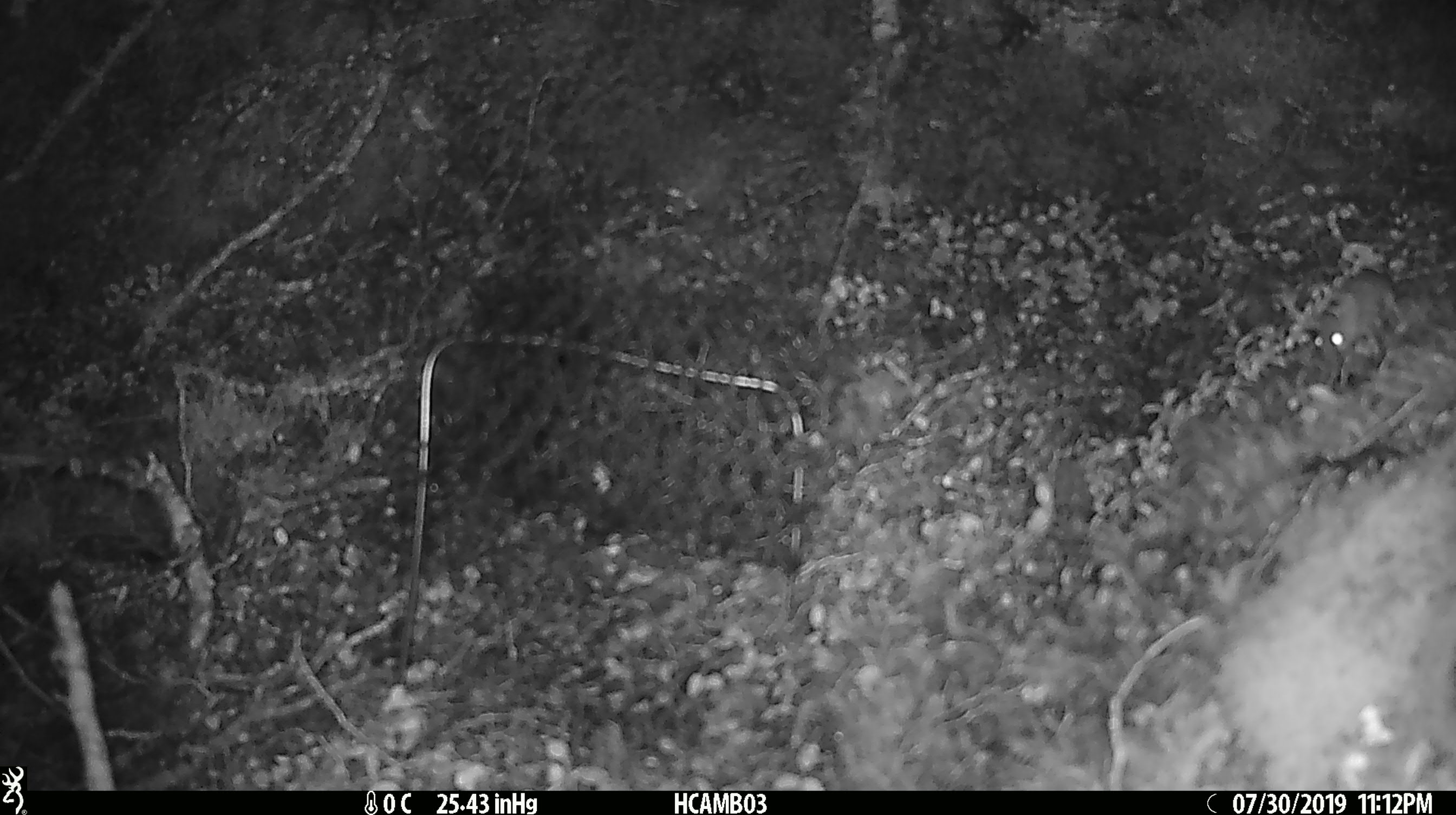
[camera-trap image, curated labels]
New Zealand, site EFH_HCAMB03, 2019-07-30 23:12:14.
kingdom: Animalia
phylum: Chordata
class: Mammalia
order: Rodentia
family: Muridae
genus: Mus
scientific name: Mus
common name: mouse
Mouse (Mus).